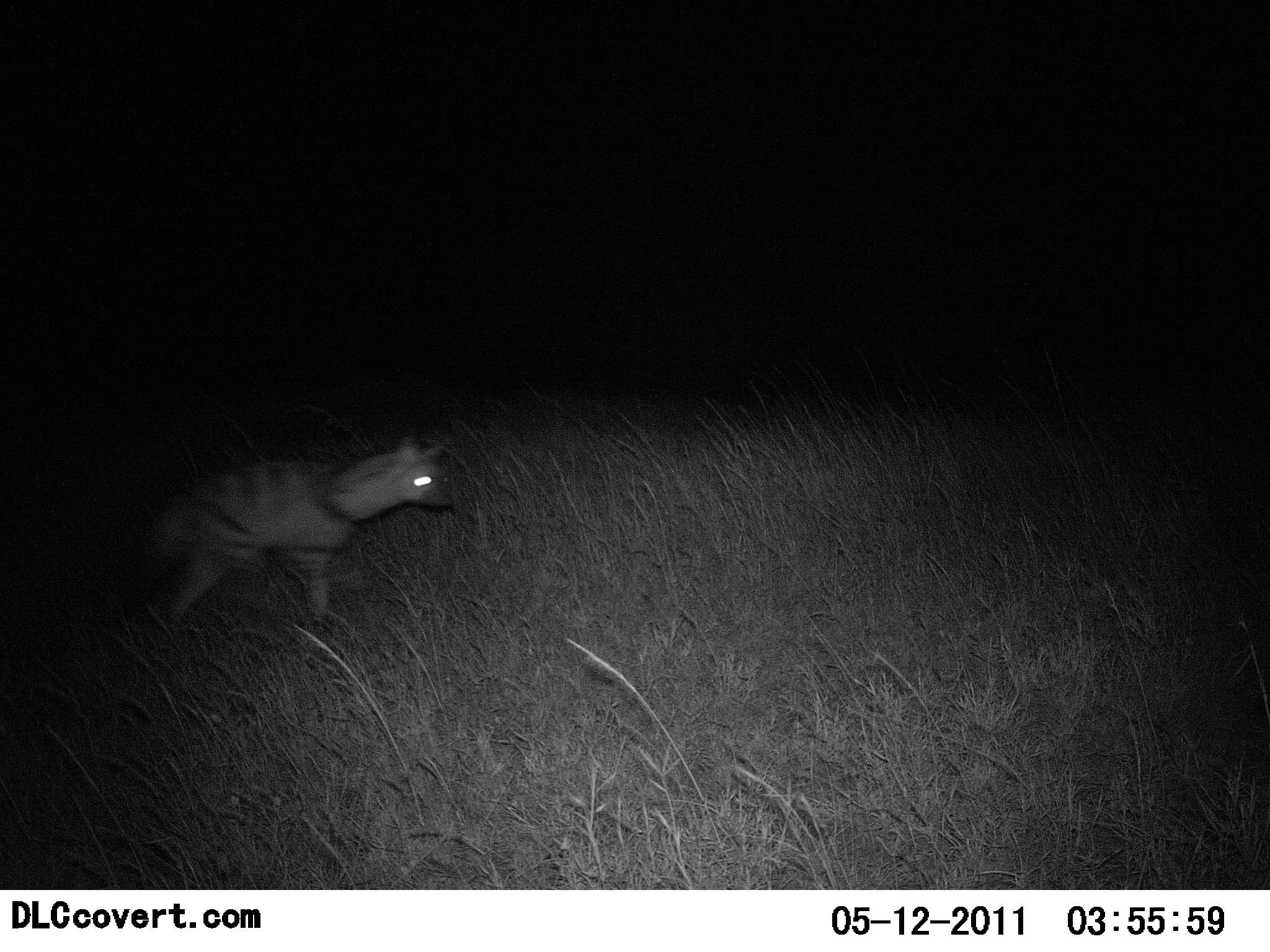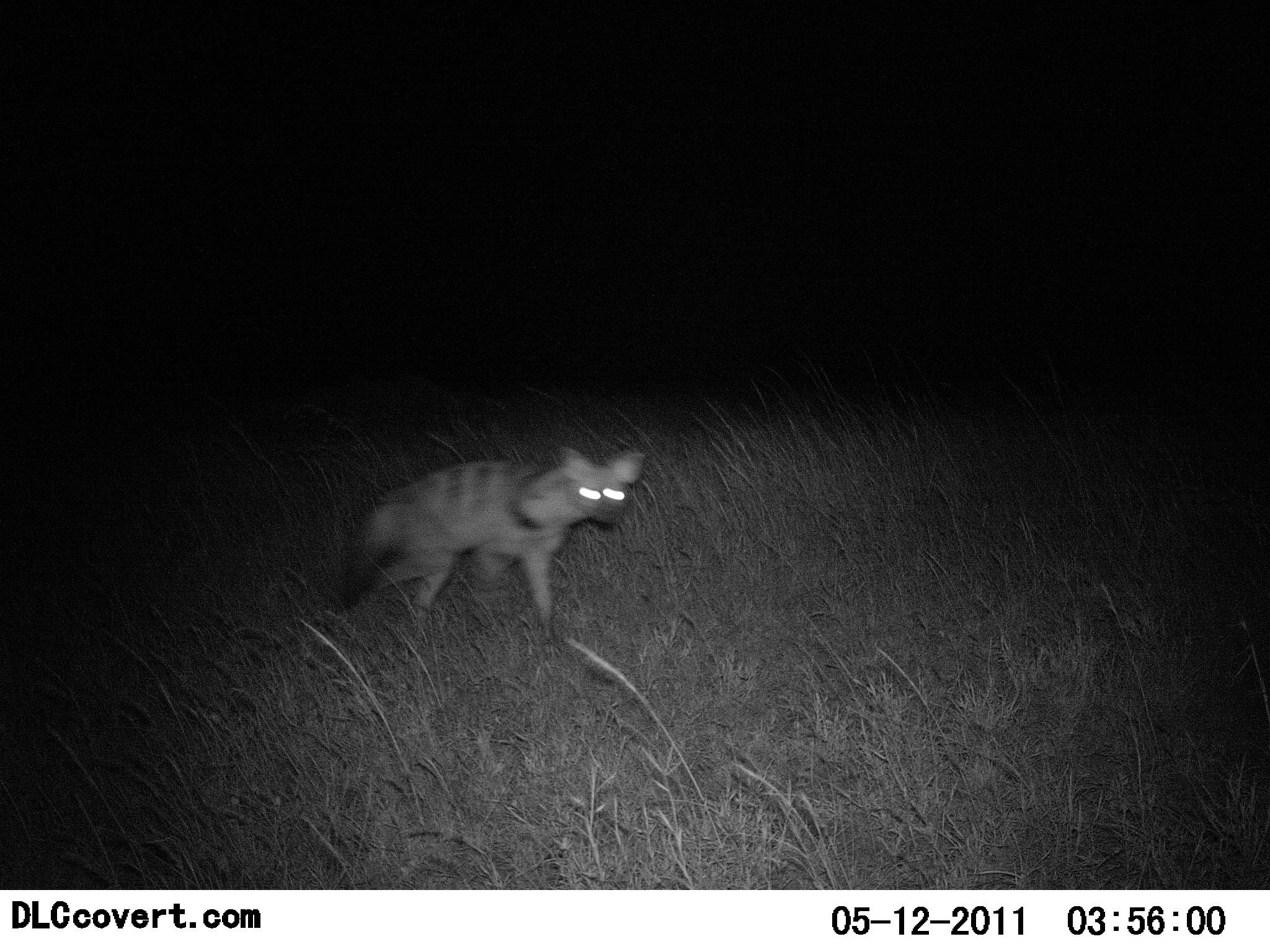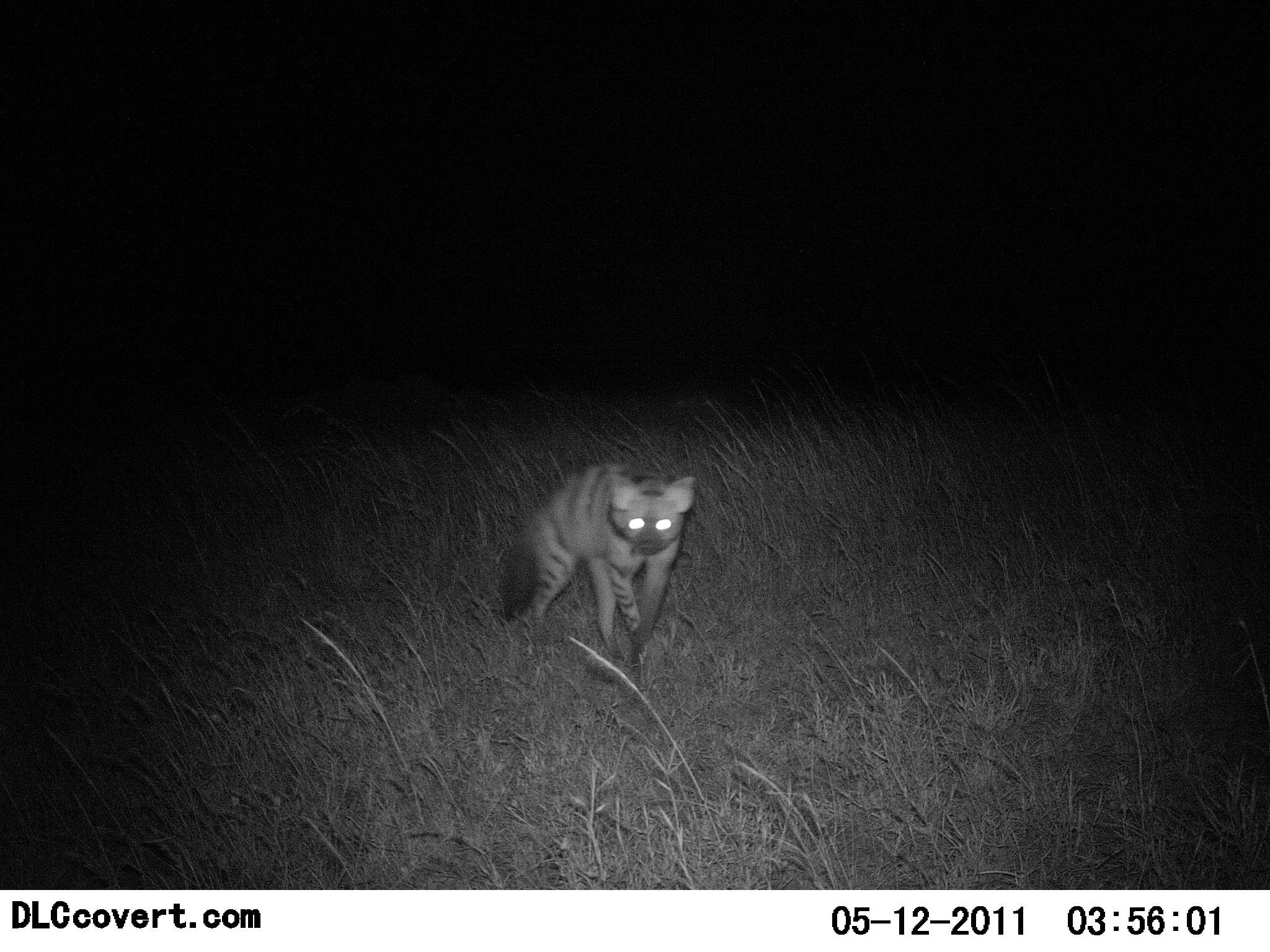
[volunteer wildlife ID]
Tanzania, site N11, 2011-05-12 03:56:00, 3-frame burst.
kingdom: Animalia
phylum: Chordata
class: Mammalia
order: Carnivora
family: Hyaenidae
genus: Proteles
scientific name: Proteles cristatus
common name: aardwolf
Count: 1.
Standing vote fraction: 11%.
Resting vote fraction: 0%.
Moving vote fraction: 100%.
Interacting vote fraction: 0%.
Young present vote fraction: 0%.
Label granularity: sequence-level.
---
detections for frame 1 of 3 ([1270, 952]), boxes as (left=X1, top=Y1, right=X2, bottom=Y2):
animal: (left=120, top=428, right=459, bottom=645)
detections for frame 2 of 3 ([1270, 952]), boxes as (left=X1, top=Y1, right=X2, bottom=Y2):
animal: (left=325, top=441, right=649, bottom=651)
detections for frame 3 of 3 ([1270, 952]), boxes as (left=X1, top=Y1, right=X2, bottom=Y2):
animal: (left=497, top=461, right=695, bottom=674)